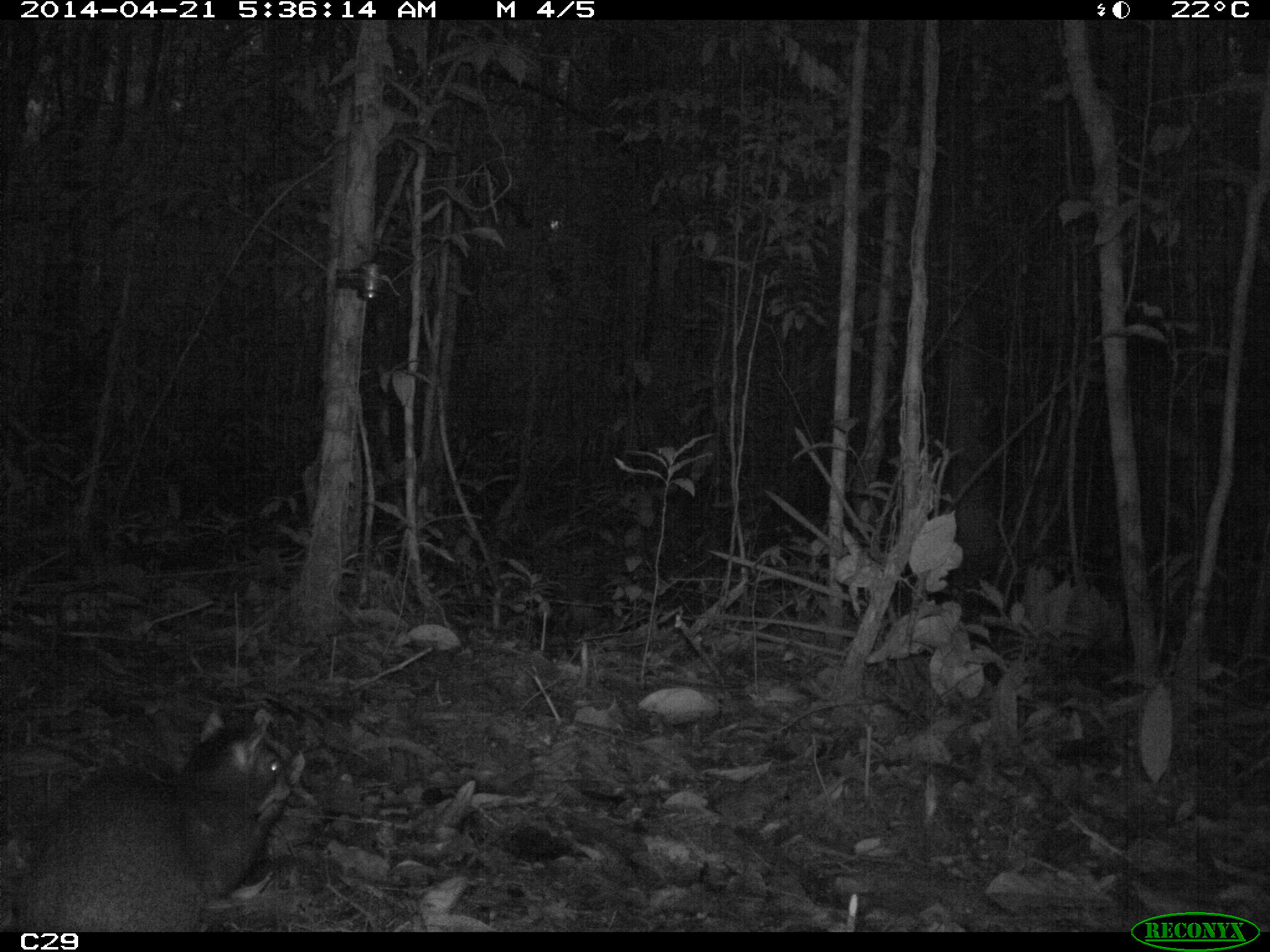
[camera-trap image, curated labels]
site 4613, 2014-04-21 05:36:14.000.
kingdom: Animalia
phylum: Chordata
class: Mammalia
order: Rodentia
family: Dasyproctidae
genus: Dasyprocta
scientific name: Dasyprocta leporina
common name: red-rumped agouti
Dasyprocta leporina (red-rumped agouti), count 1, age adult.